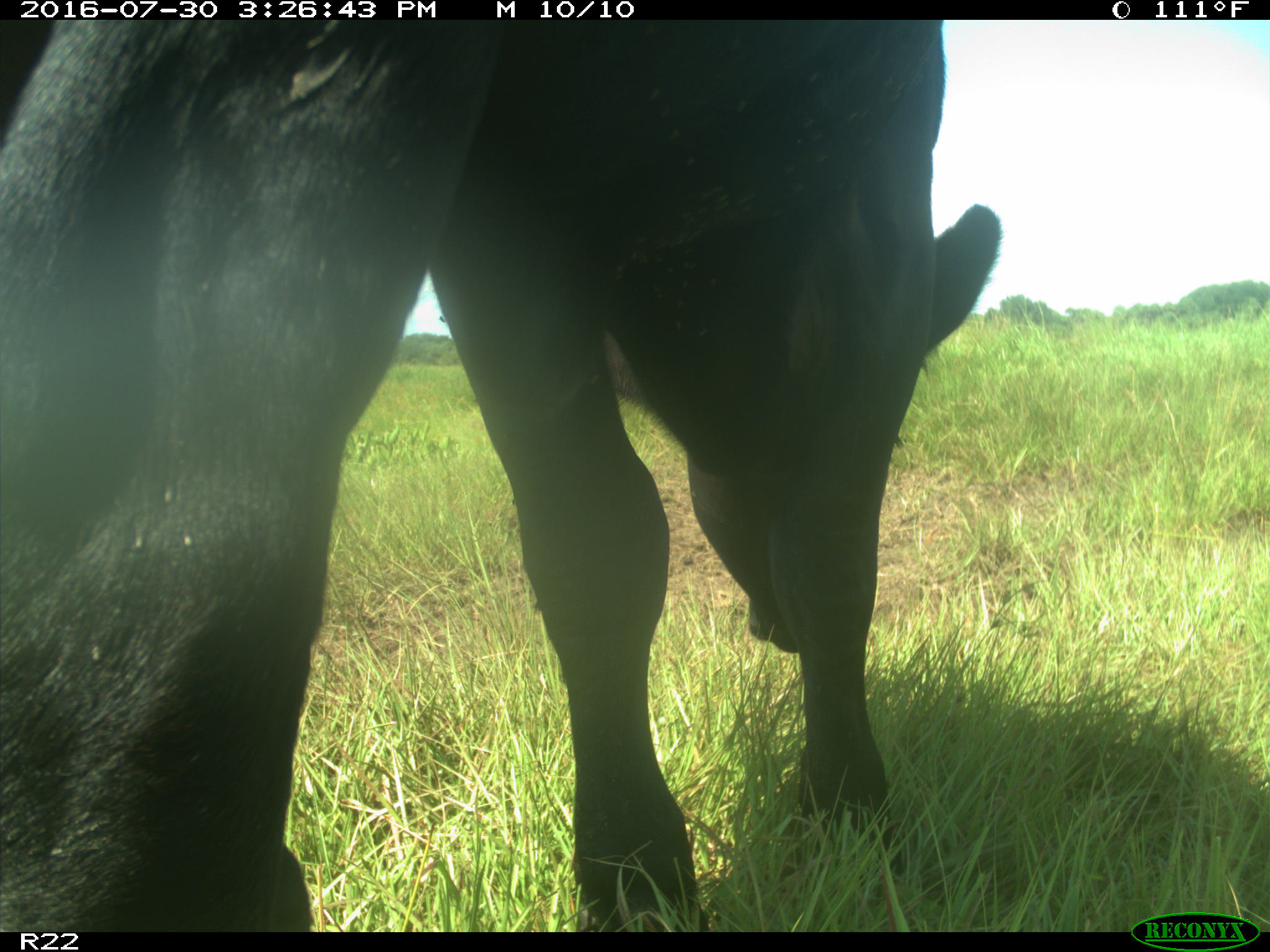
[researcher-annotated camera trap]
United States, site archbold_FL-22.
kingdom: Animalia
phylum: Chordata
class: Mammalia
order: Artiodactyla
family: Bovidae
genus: Bos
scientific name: Bos taurus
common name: domestic cow